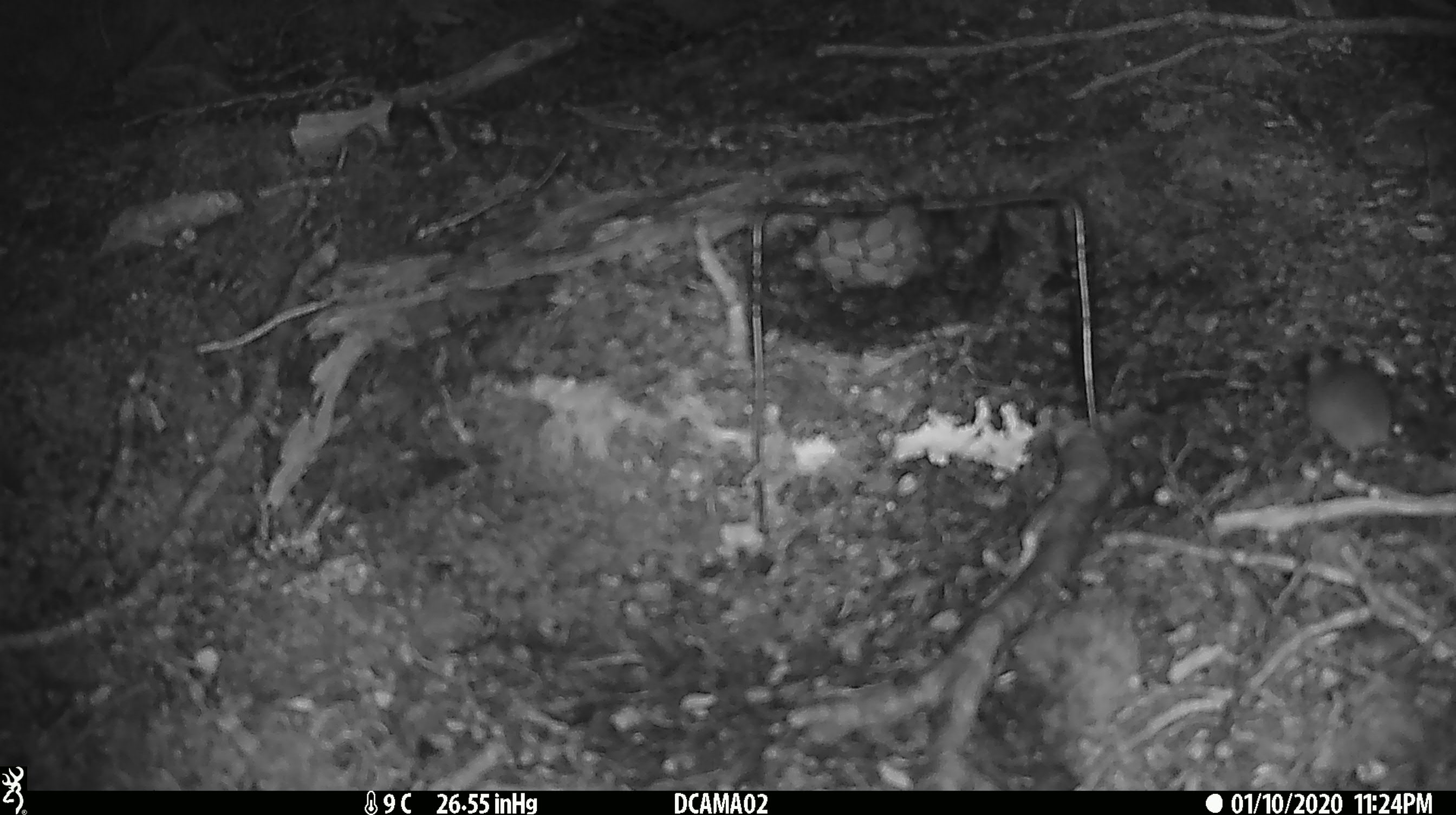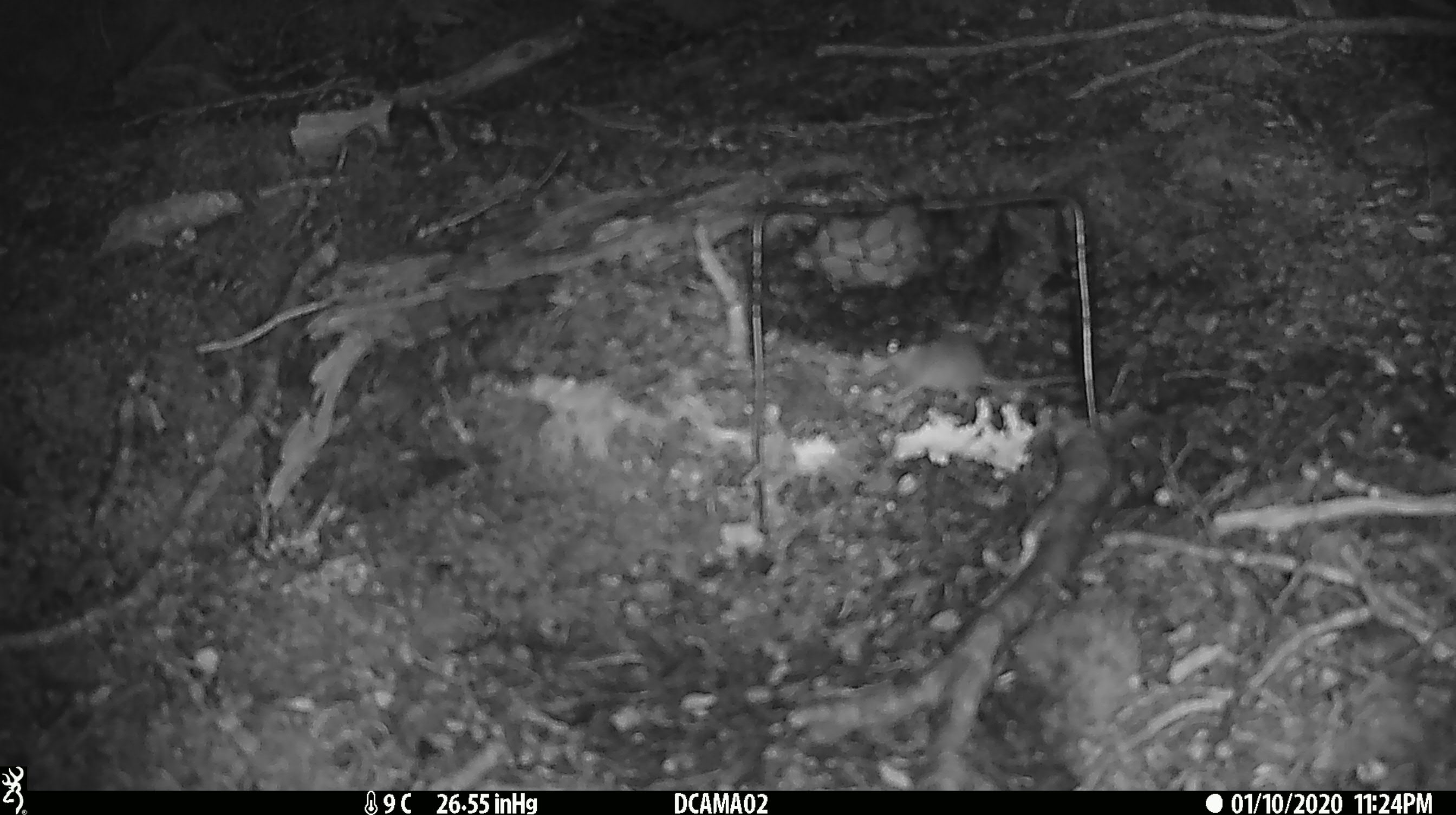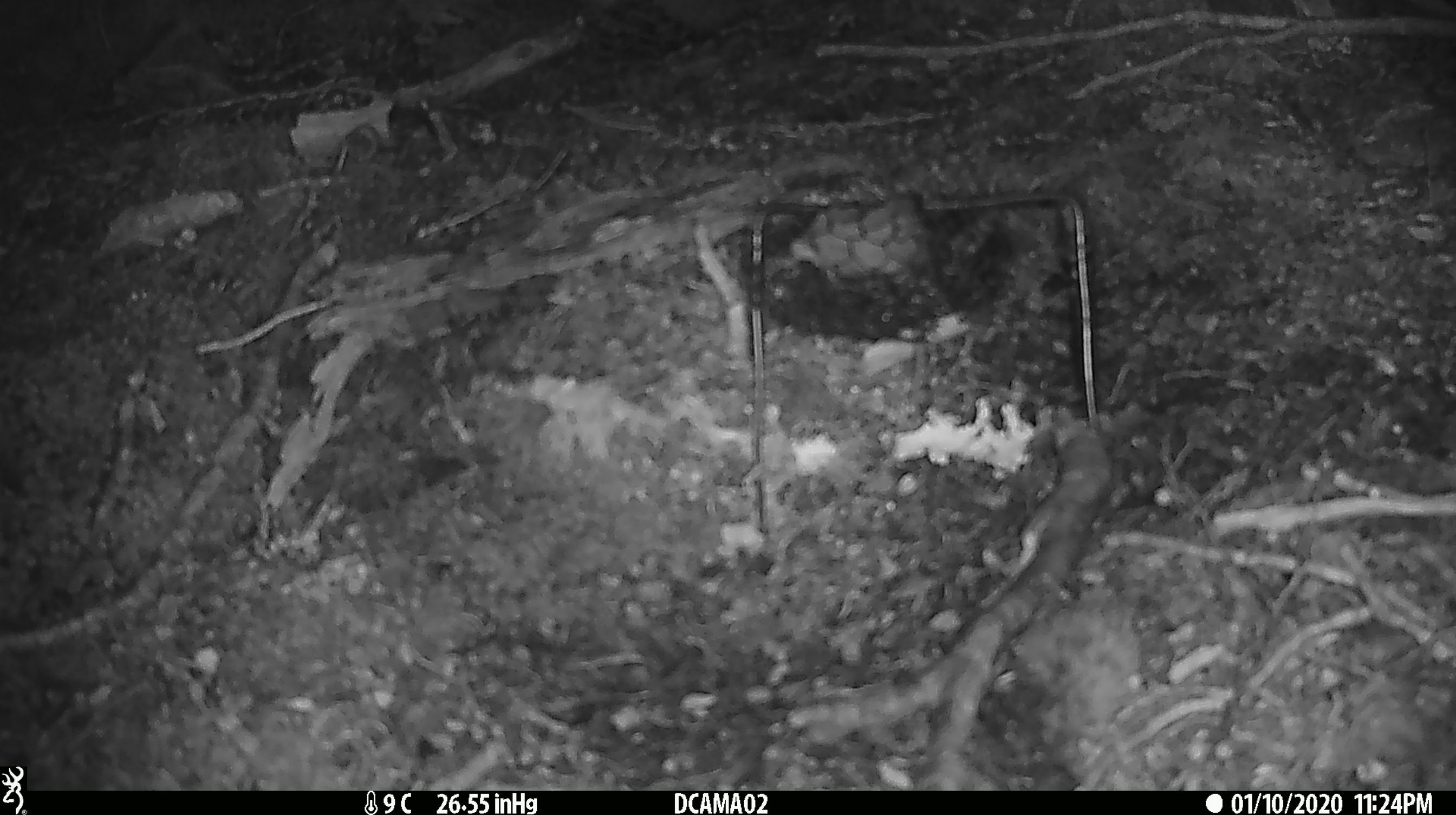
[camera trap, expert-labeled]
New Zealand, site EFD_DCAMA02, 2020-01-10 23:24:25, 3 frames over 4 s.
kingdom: Animalia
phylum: Chordata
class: Mammalia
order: Rodentia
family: Muridae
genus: Mus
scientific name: Mus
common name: mouse